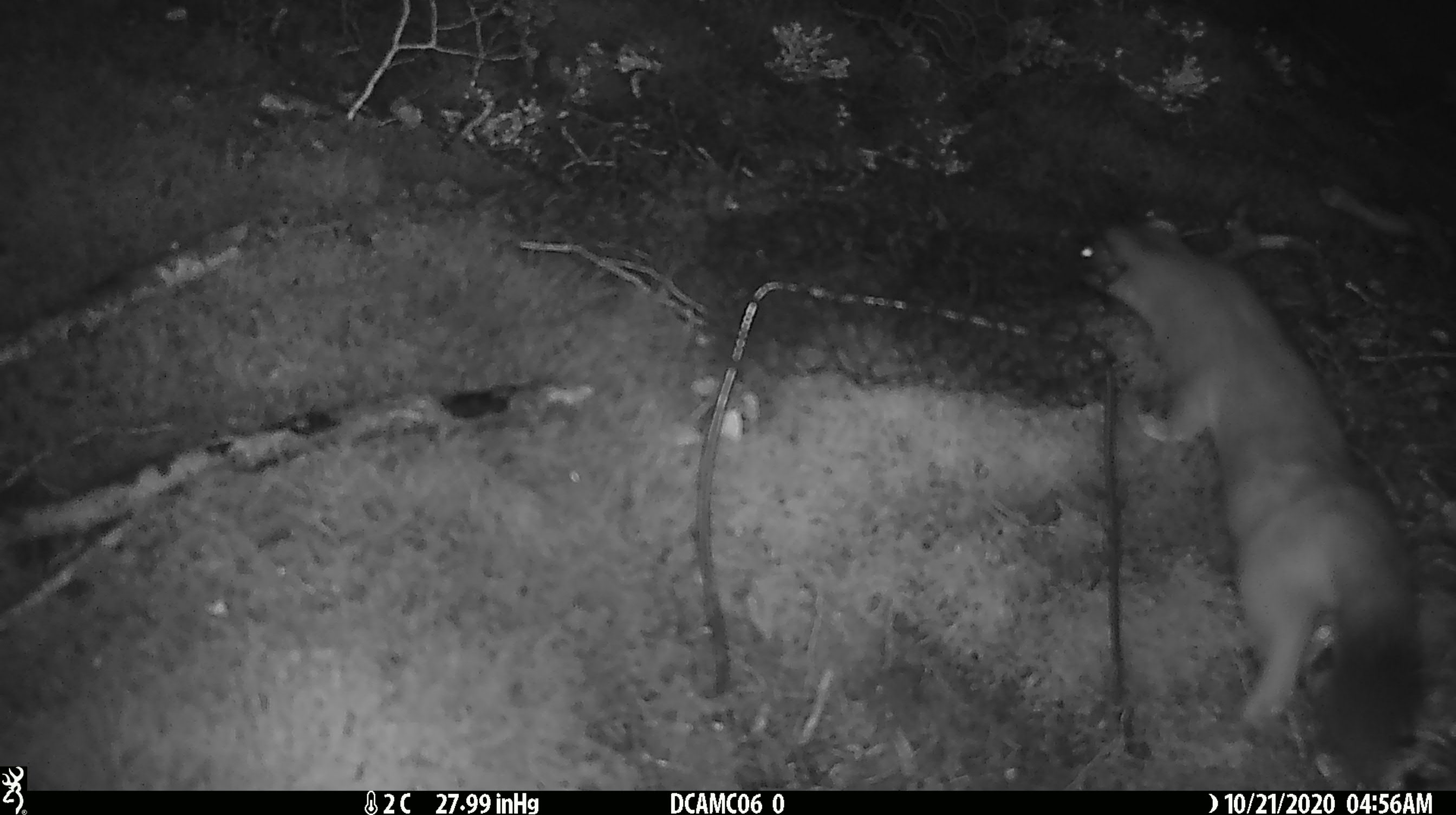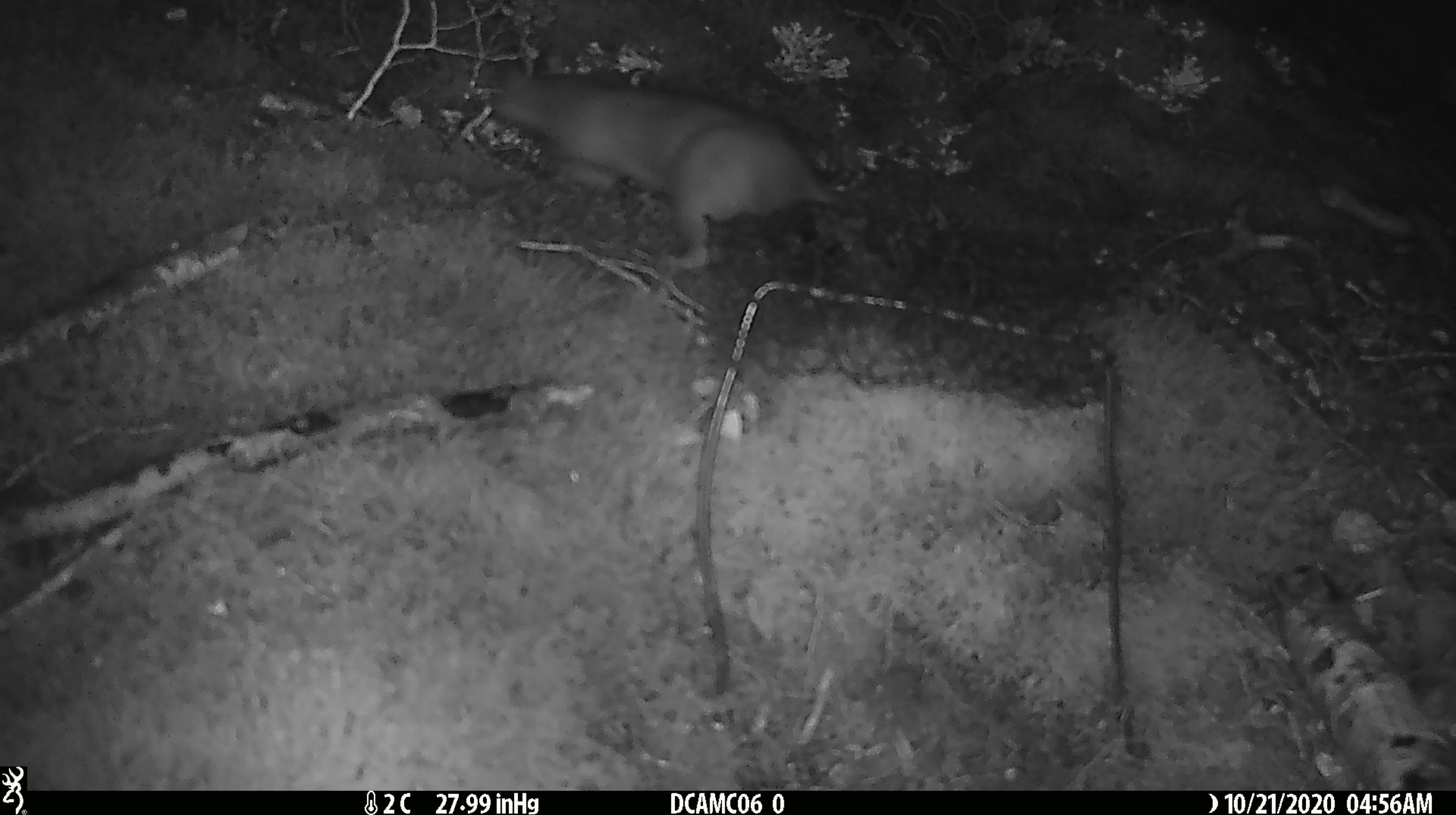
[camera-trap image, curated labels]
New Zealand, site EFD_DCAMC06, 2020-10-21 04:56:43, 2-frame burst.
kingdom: Animalia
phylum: Chordata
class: Mammalia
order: Carnivora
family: Mustelidae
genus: Mustela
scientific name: Mustela erminea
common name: stoat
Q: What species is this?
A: Stoat (Mustela erminea).